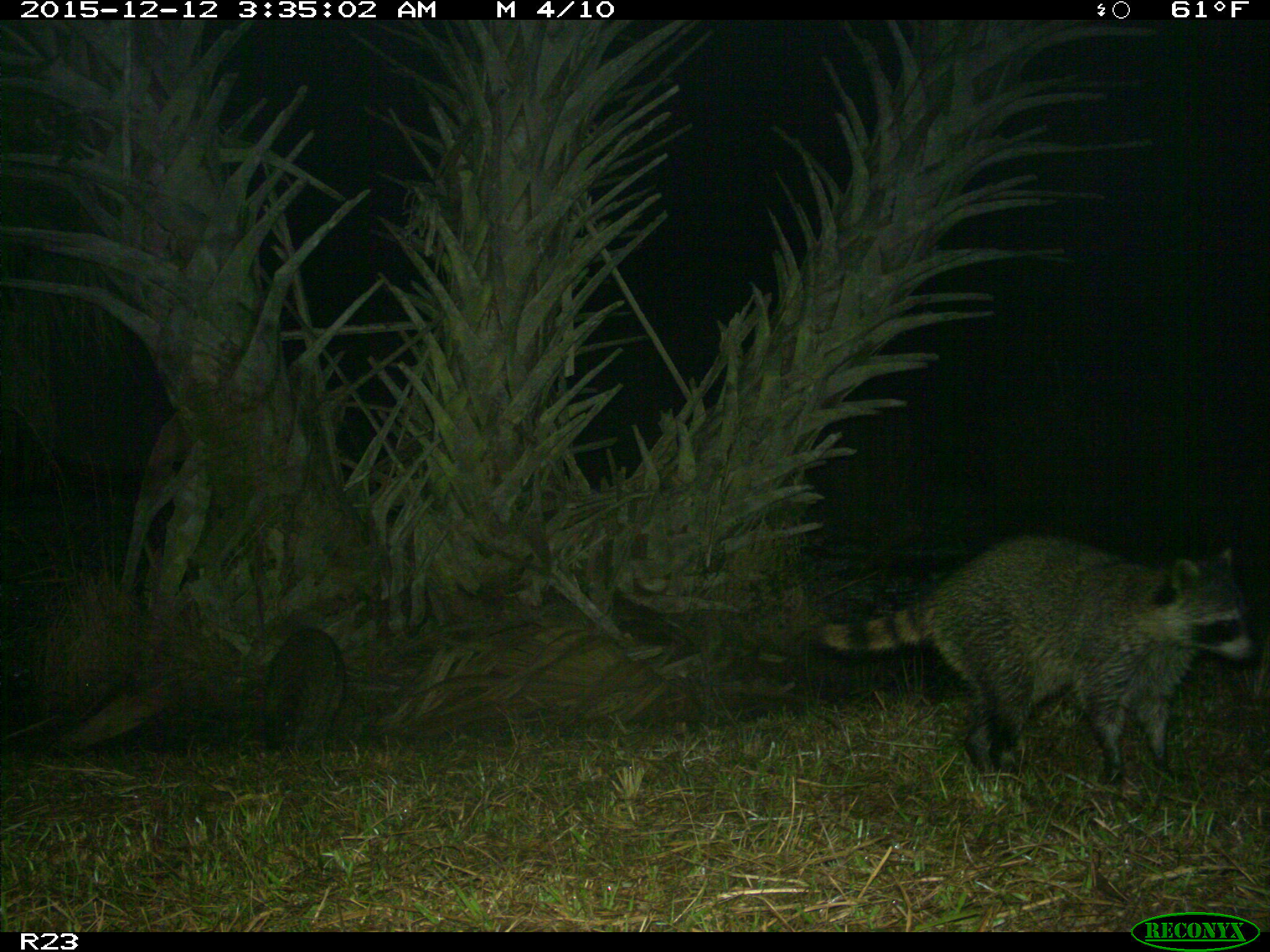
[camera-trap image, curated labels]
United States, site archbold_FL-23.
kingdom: Animalia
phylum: Chordata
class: Mammalia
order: Carnivora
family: Procyonidae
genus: Procyon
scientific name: Procyon lotor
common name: common raccoon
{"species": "Procyon lotor (common raccoon)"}